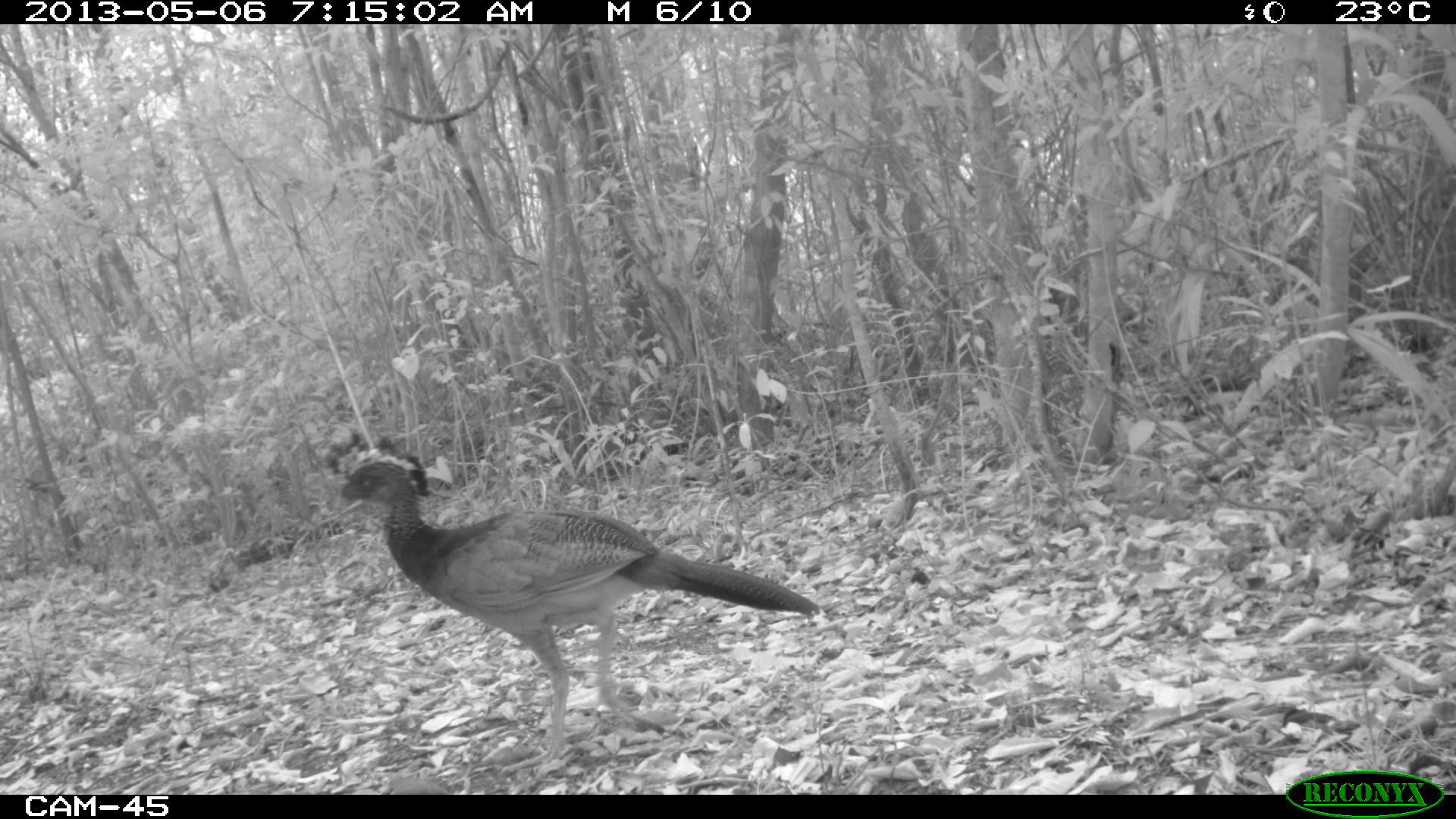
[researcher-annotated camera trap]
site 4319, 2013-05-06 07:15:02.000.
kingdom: Animalia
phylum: Chordata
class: Aves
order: Galliformes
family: Cracidae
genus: Crax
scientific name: Crax rubra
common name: great curassow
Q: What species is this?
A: Crax rubra (great curassow).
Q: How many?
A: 1.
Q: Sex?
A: Female.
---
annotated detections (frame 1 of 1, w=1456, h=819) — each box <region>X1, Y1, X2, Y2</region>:
crax rubra: <region>320, 424, 823, 771</region>